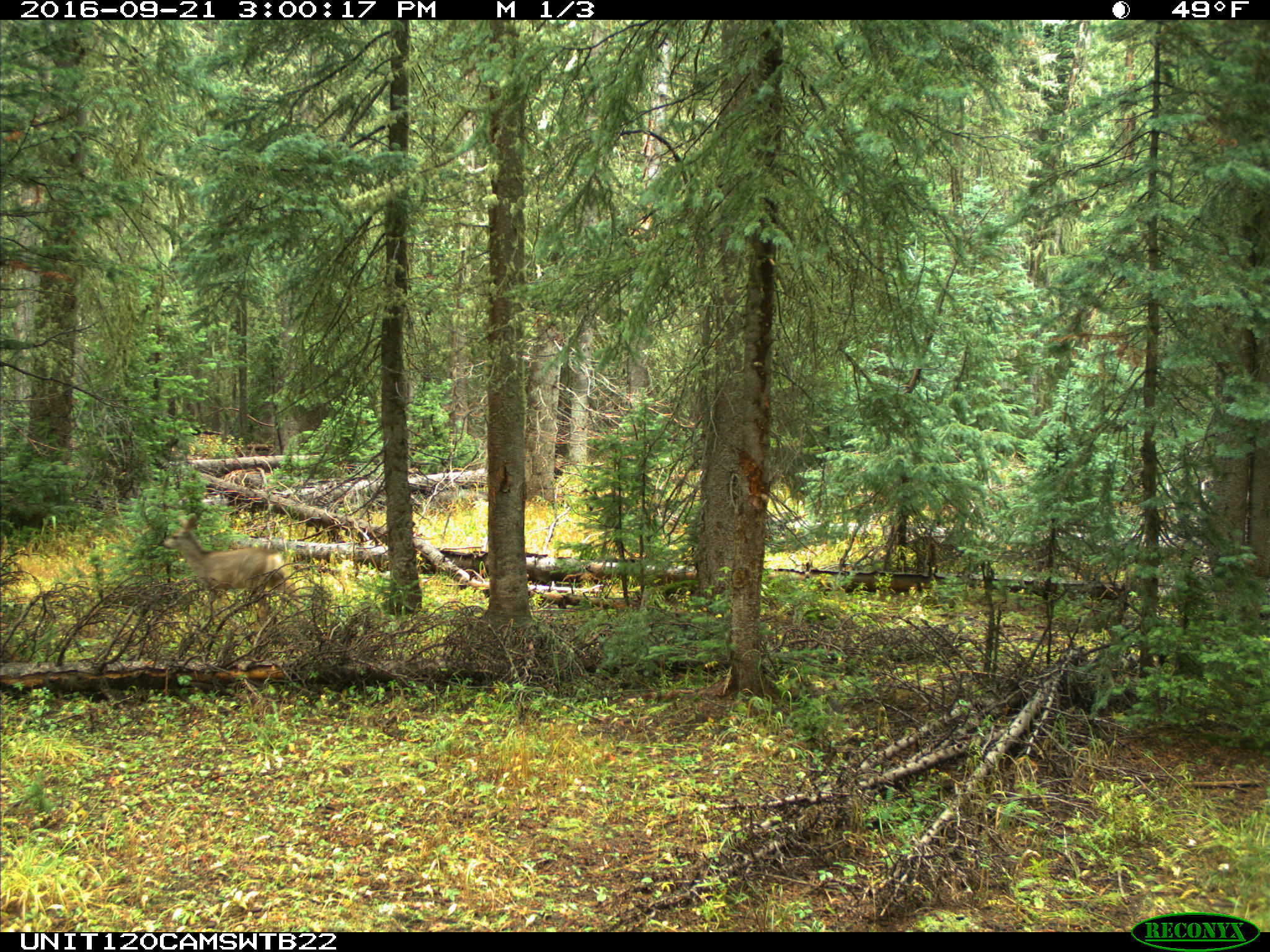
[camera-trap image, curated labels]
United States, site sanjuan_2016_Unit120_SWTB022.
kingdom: Animalia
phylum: Chordata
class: Mammalia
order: Artiodactyla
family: Cervidae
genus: Odocoileus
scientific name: Odocoileus hemionus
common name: mule deer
Odocoileus hemionus (mule deer).